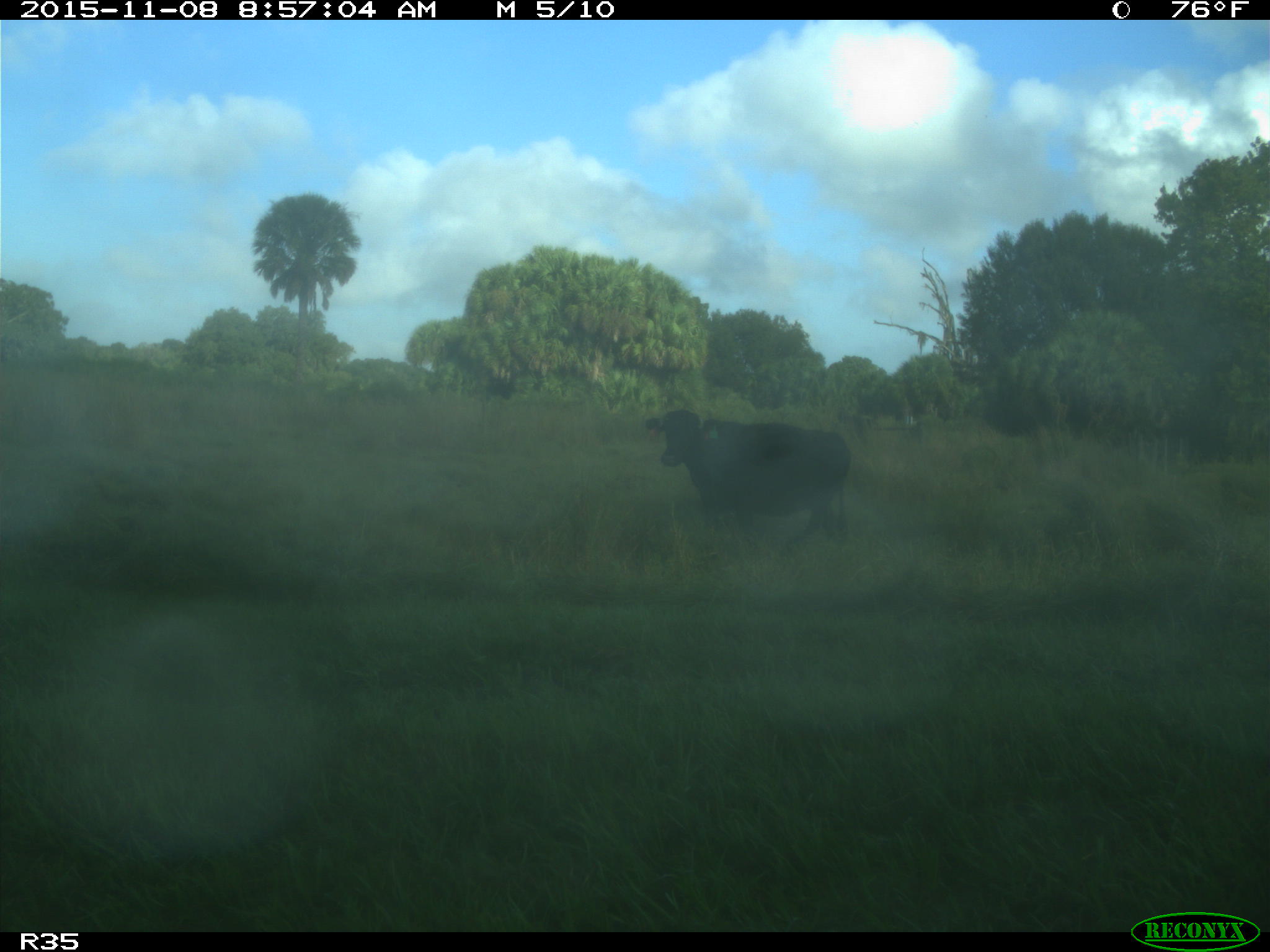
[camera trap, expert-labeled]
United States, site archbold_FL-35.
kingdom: Animalia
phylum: Chordata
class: Mammalia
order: Artiodactyla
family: Bovidae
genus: Bos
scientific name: Bos taurus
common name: domestic cow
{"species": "Bos taurus (domestic cow)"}